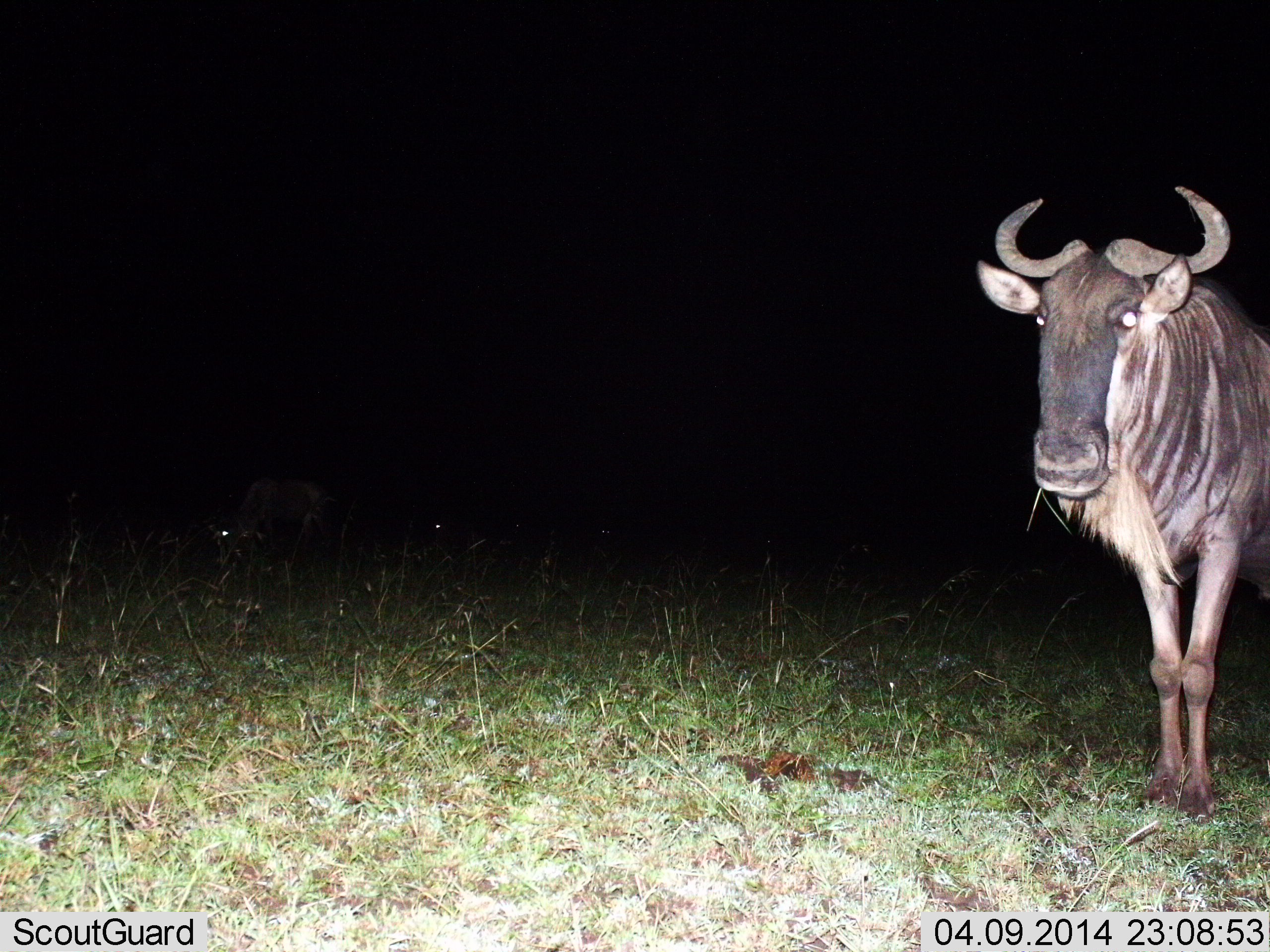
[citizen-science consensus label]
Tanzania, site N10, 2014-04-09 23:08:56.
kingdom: Animalia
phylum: Chordata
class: Mammalia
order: Artiodactyla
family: Bovidae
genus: Connochaetes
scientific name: Connochaetes taurinus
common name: blue wildebeest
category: wildebeest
Wildebeest (blue wildebeest) (Connochaetes taurinus), count 1. Behavior (volunteer vote fractions): standing 100%, resting 0%, moving 0%, interacting 0%. Young present (vote fraction): 0%. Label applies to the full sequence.